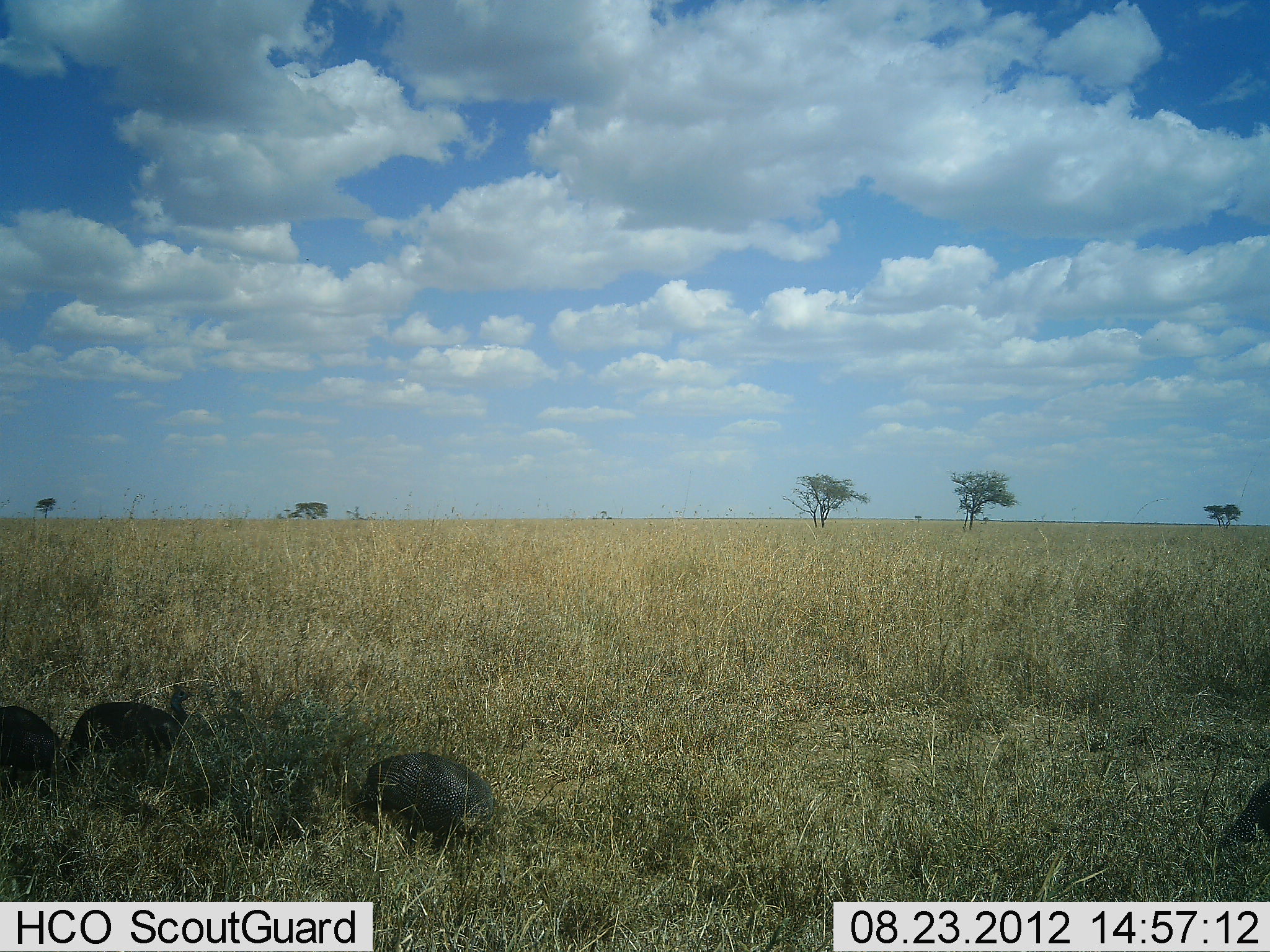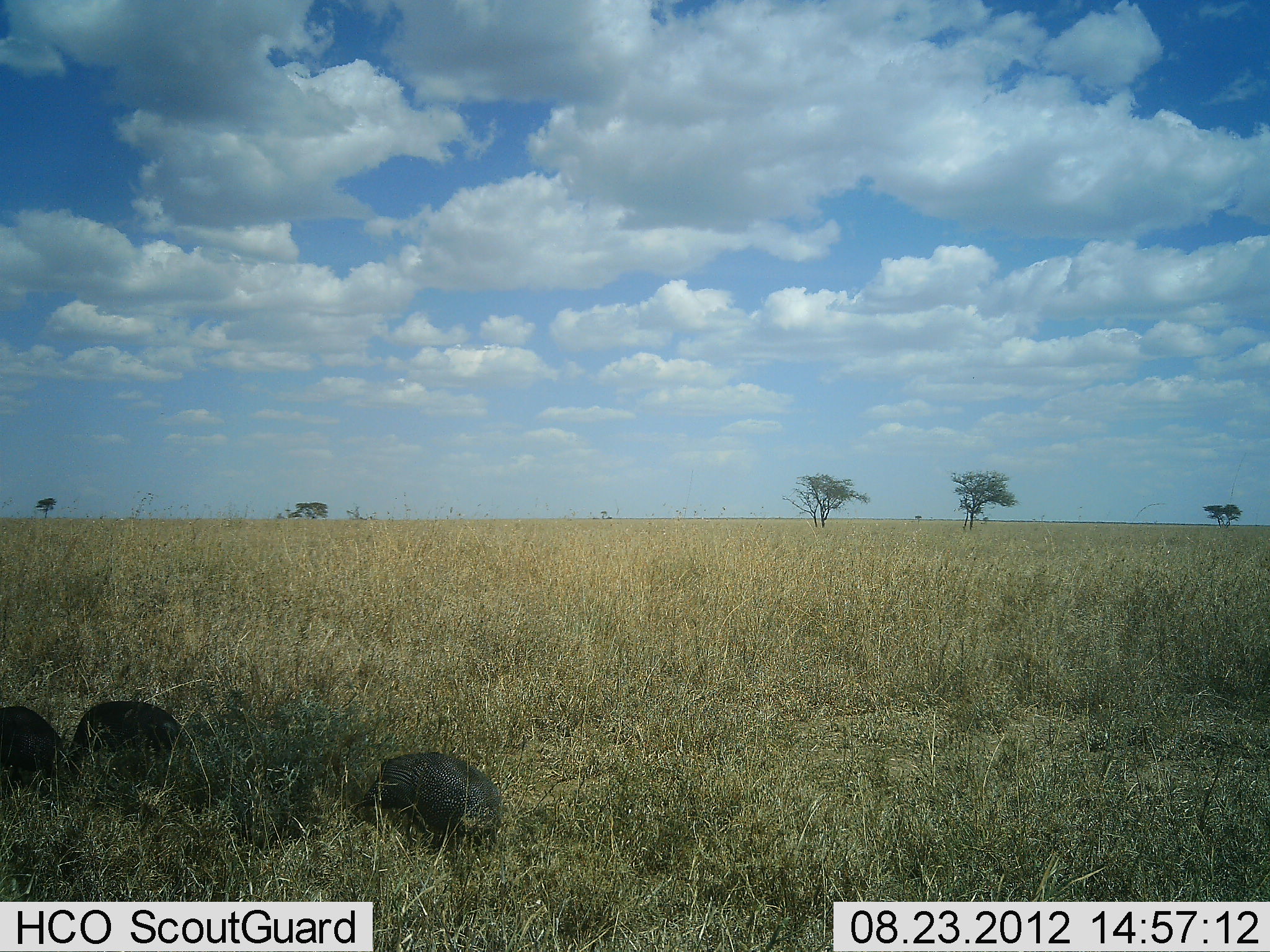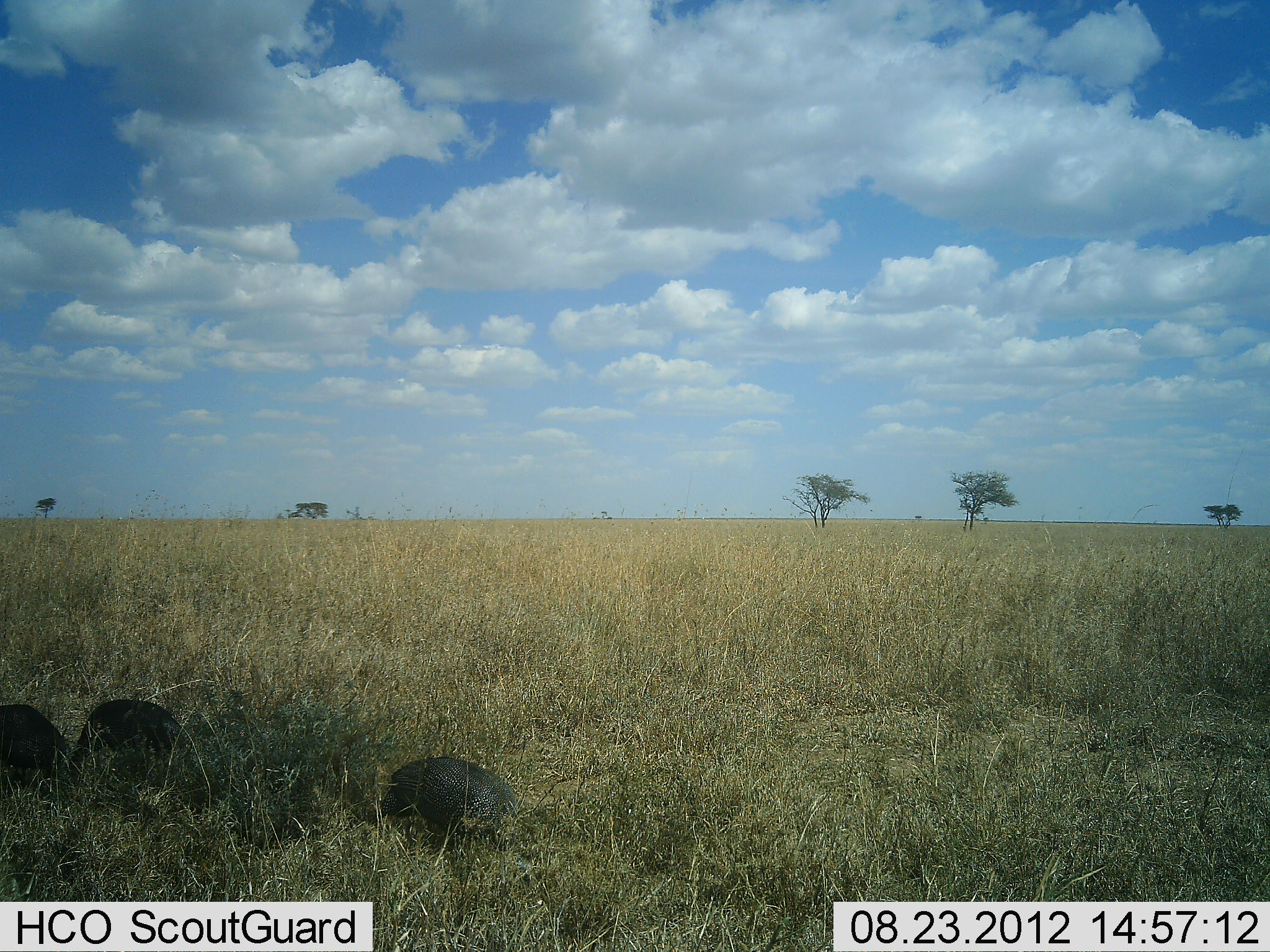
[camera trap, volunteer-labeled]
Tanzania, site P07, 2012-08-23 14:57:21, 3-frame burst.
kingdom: Animalia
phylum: Chordata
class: Aves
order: Galliformes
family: Numididae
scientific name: Numididae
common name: guinea fowl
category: guineafowl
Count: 4.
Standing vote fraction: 20%.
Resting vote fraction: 10%.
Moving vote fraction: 30%.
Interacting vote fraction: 0%.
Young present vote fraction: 0%.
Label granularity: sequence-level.